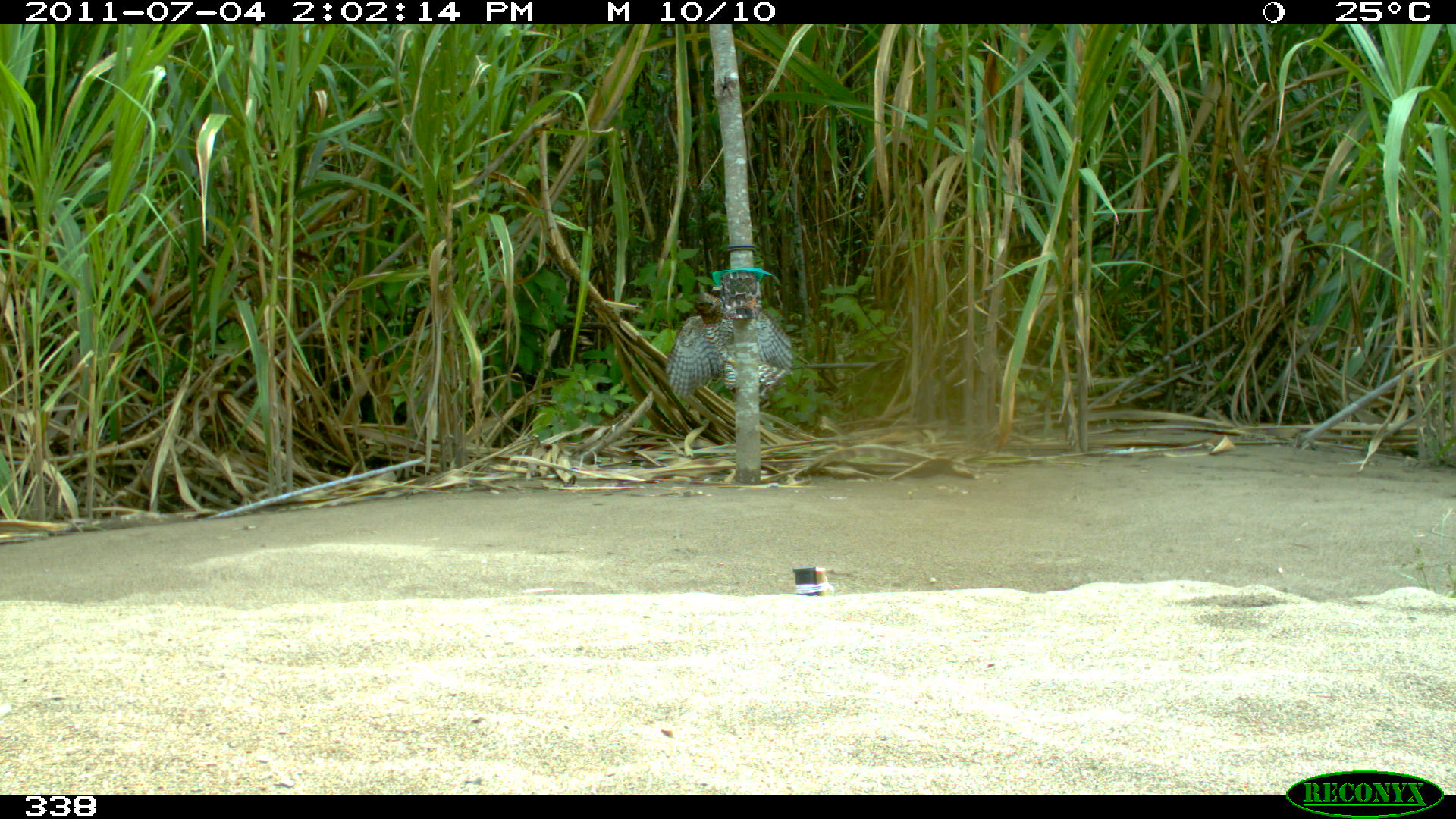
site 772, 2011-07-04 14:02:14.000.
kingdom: Animalia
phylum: Chordata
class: Aves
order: Accipitriformes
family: Accipitridae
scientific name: Accipitridae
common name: eagle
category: aguila